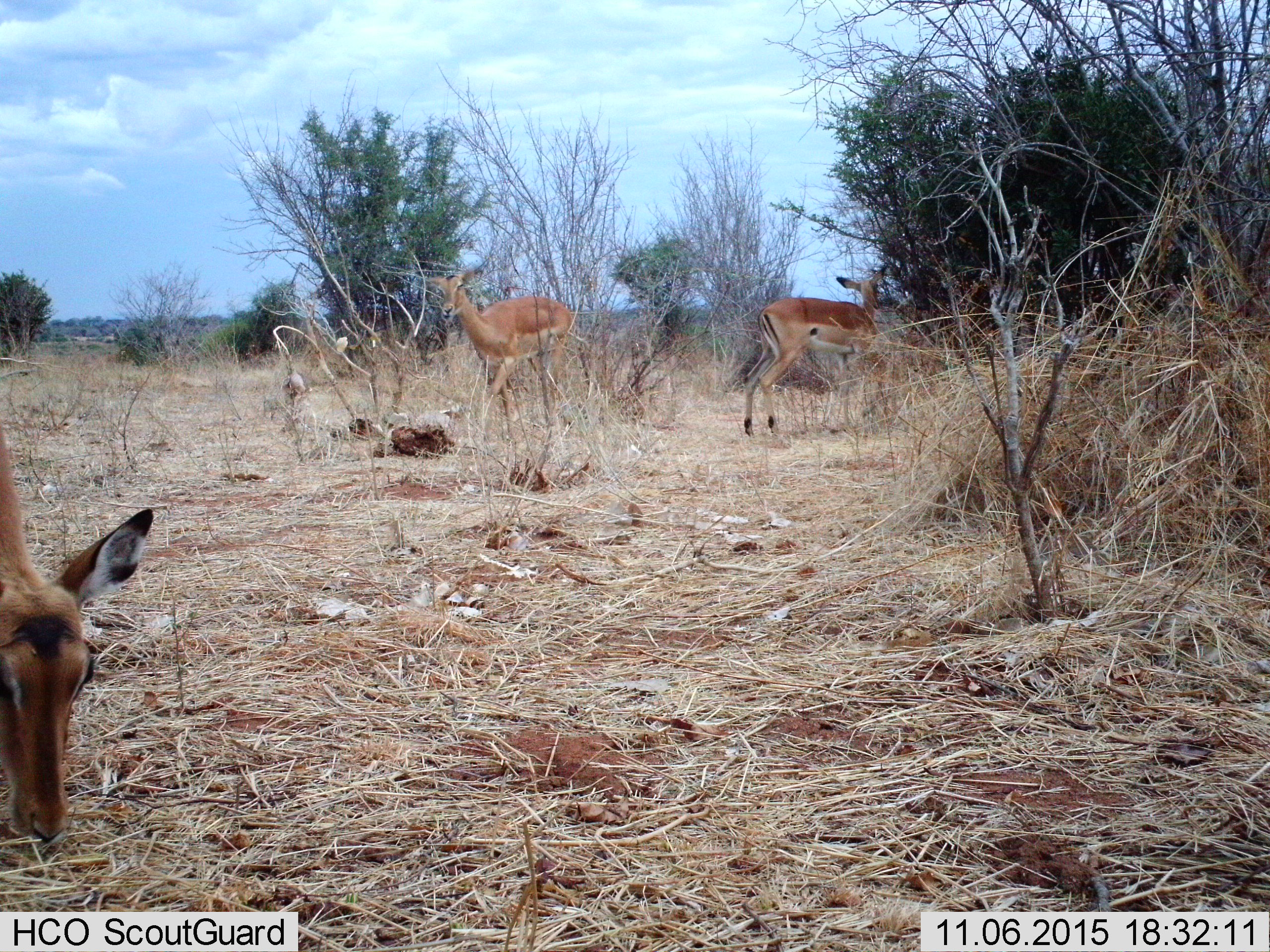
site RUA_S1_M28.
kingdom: Animalia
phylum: Chordata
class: Mammalia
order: Artiodactyla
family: Bovidae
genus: Aepyceros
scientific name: Aepyceros melampus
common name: impala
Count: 3.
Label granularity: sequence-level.